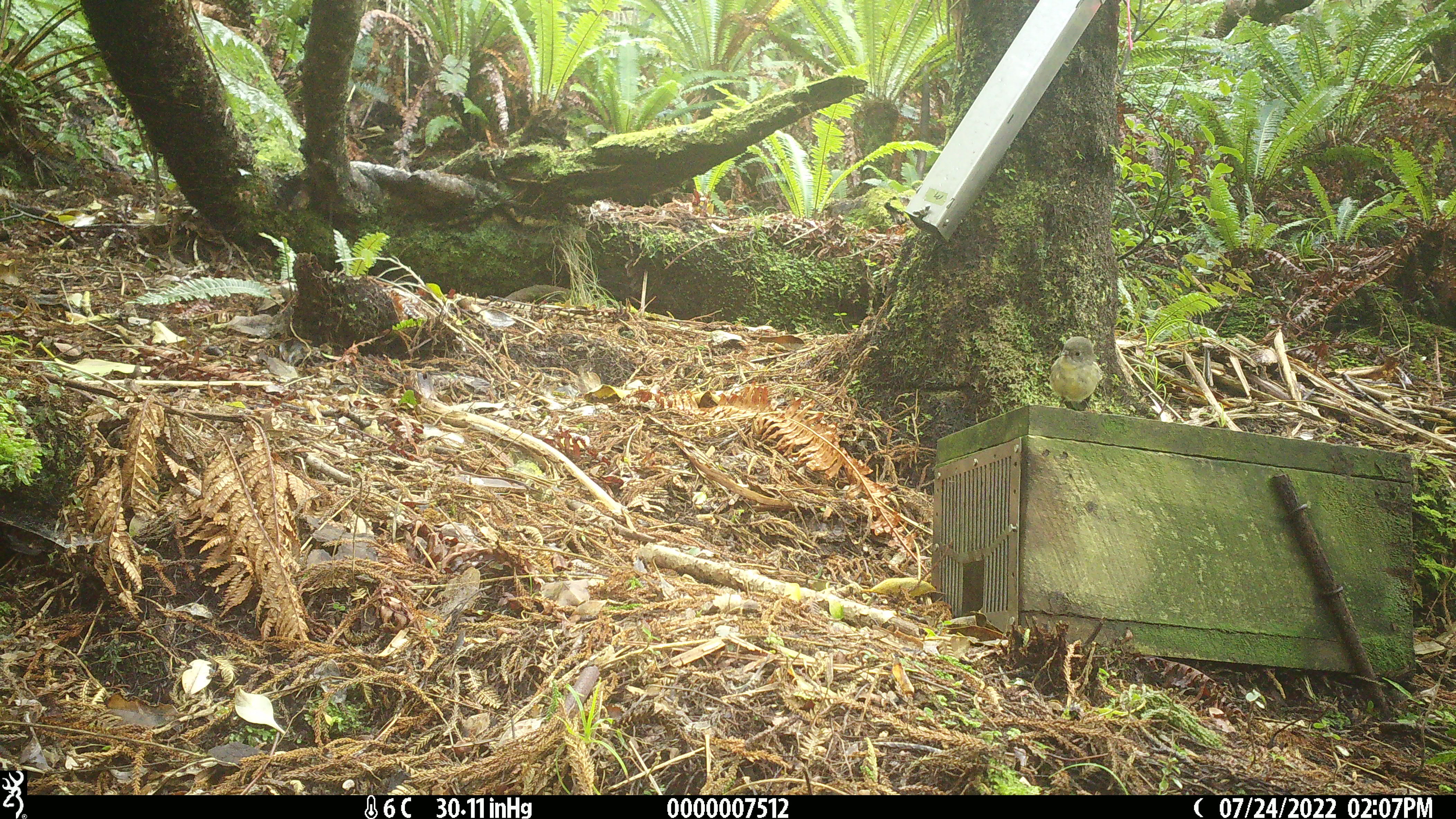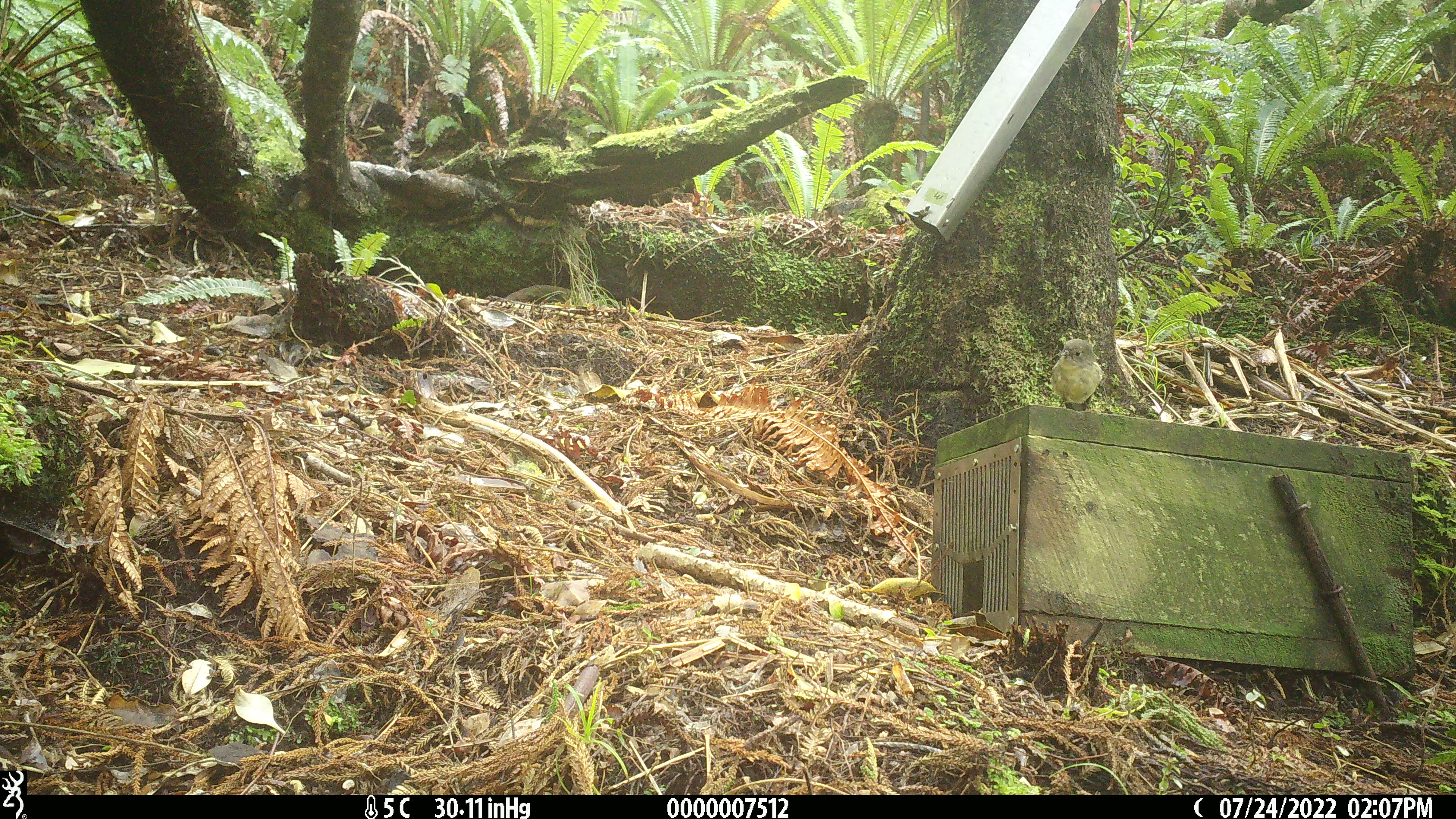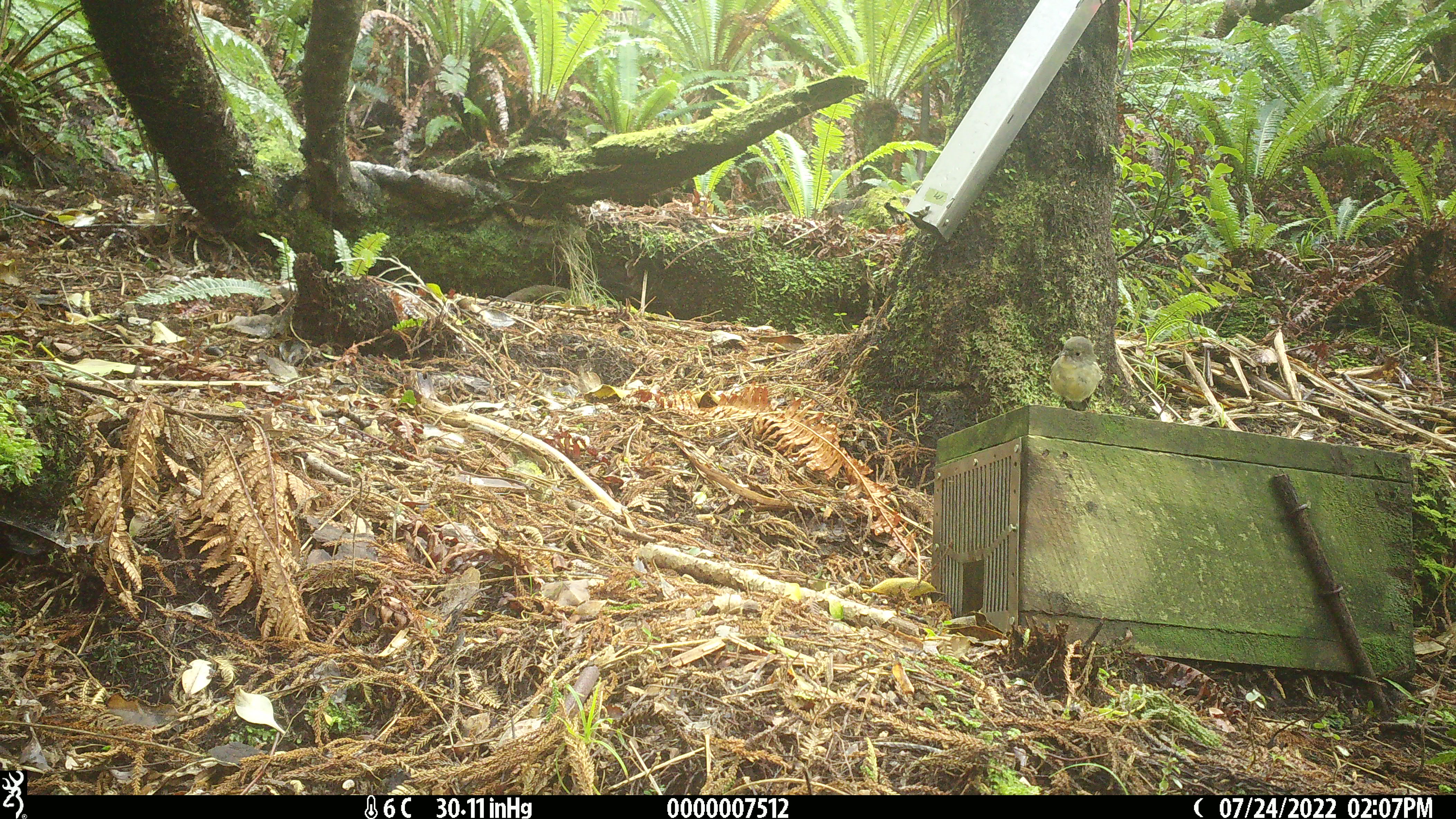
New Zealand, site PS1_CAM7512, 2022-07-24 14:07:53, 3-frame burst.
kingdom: Animalia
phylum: Chordata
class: Aves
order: Passeriformes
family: Petroicidae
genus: Petroica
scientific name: Petroica macrocephala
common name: tomtit